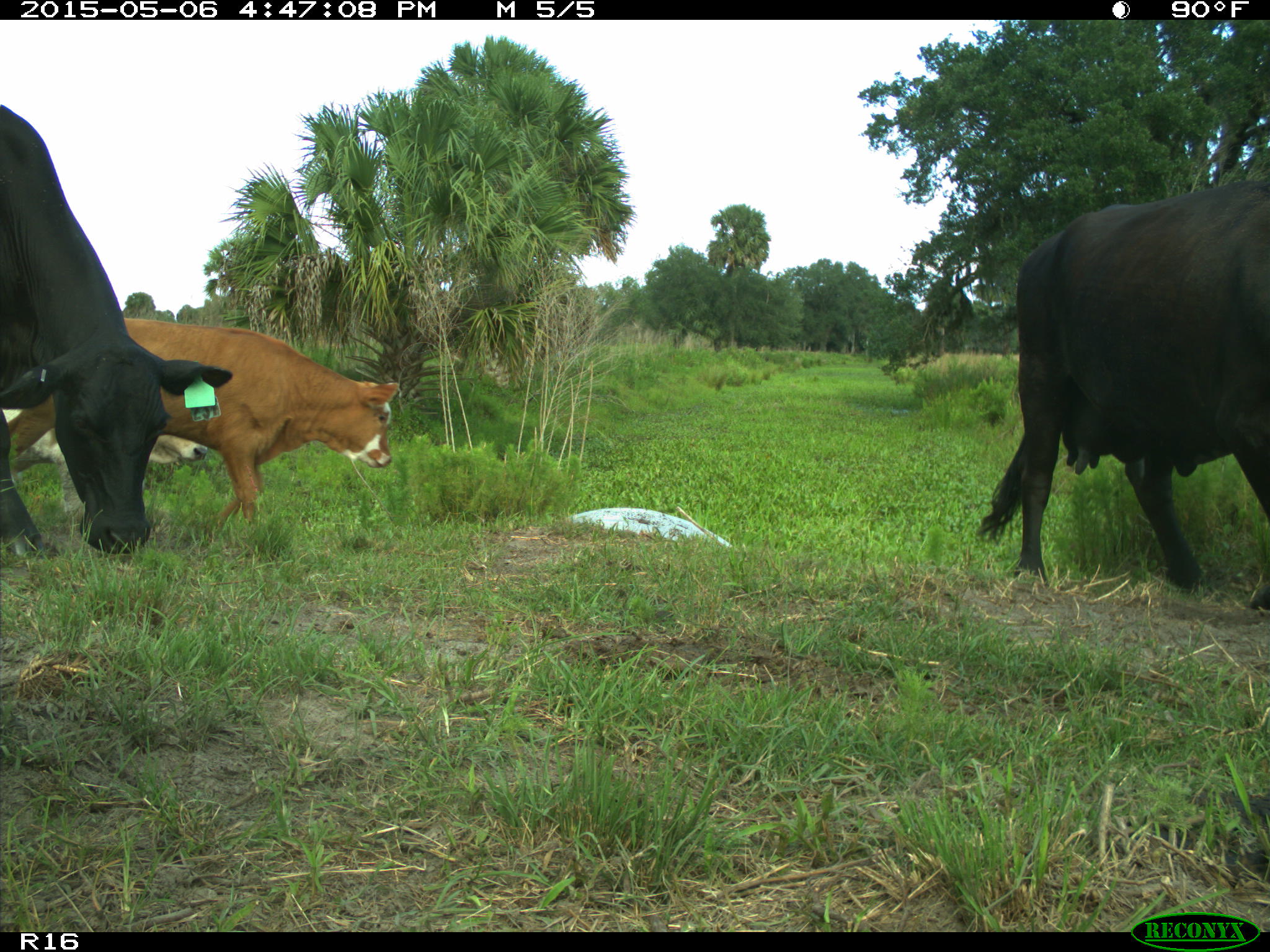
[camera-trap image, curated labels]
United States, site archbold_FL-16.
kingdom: Animalia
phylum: Chordata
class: Mammalia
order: Artiodactyla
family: Bovidae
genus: Bos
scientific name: Bos taurus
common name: domestic cow